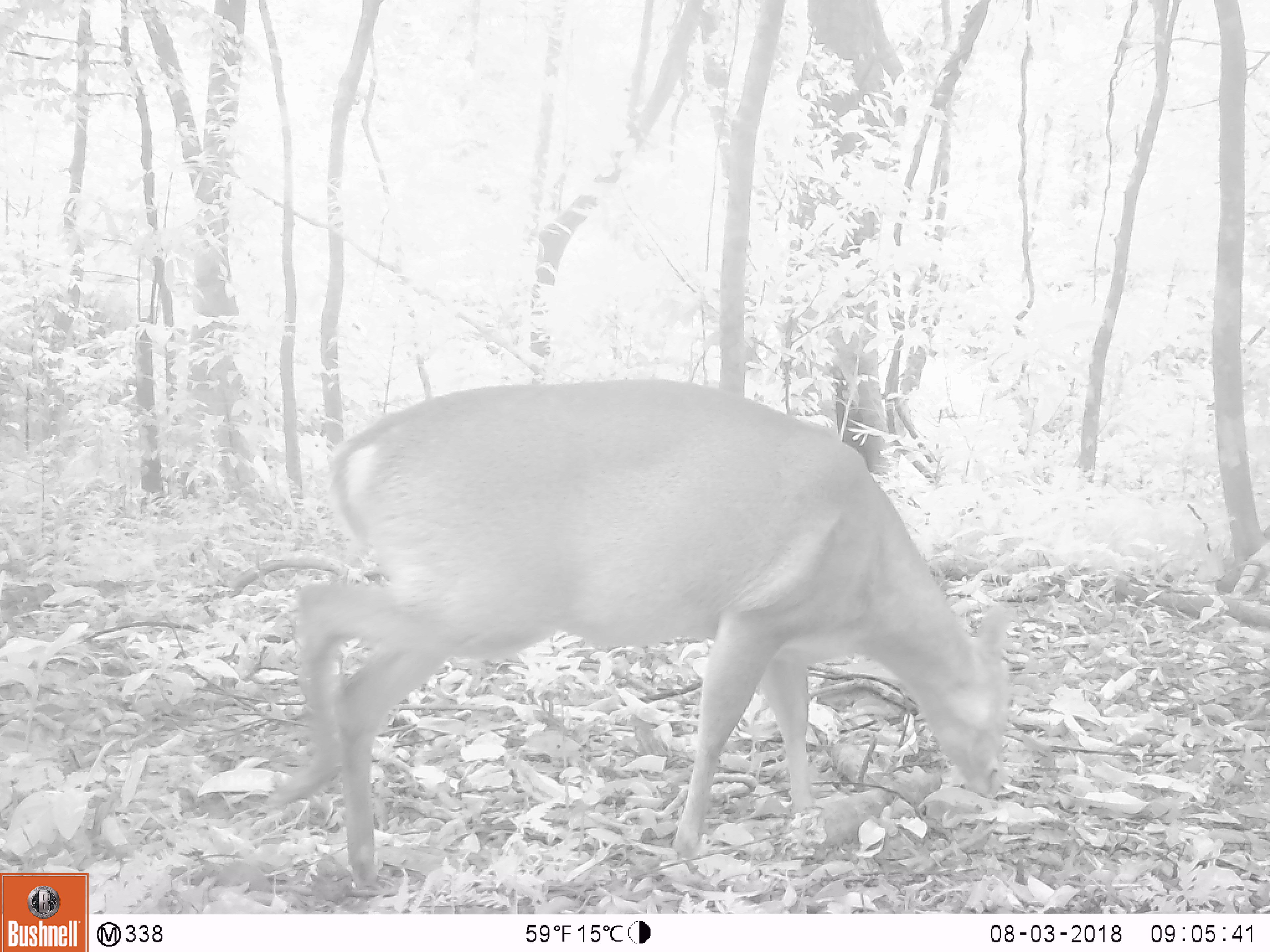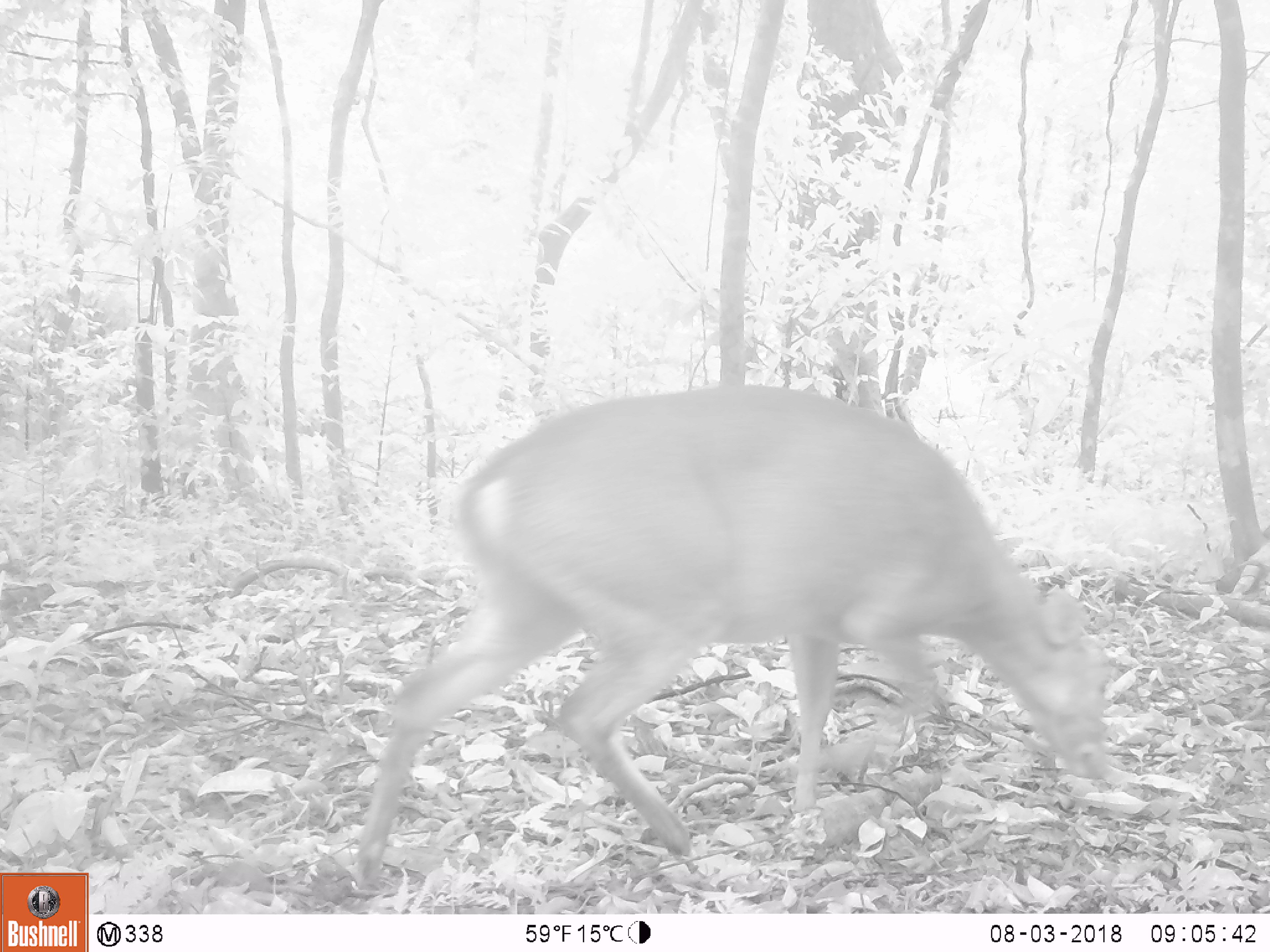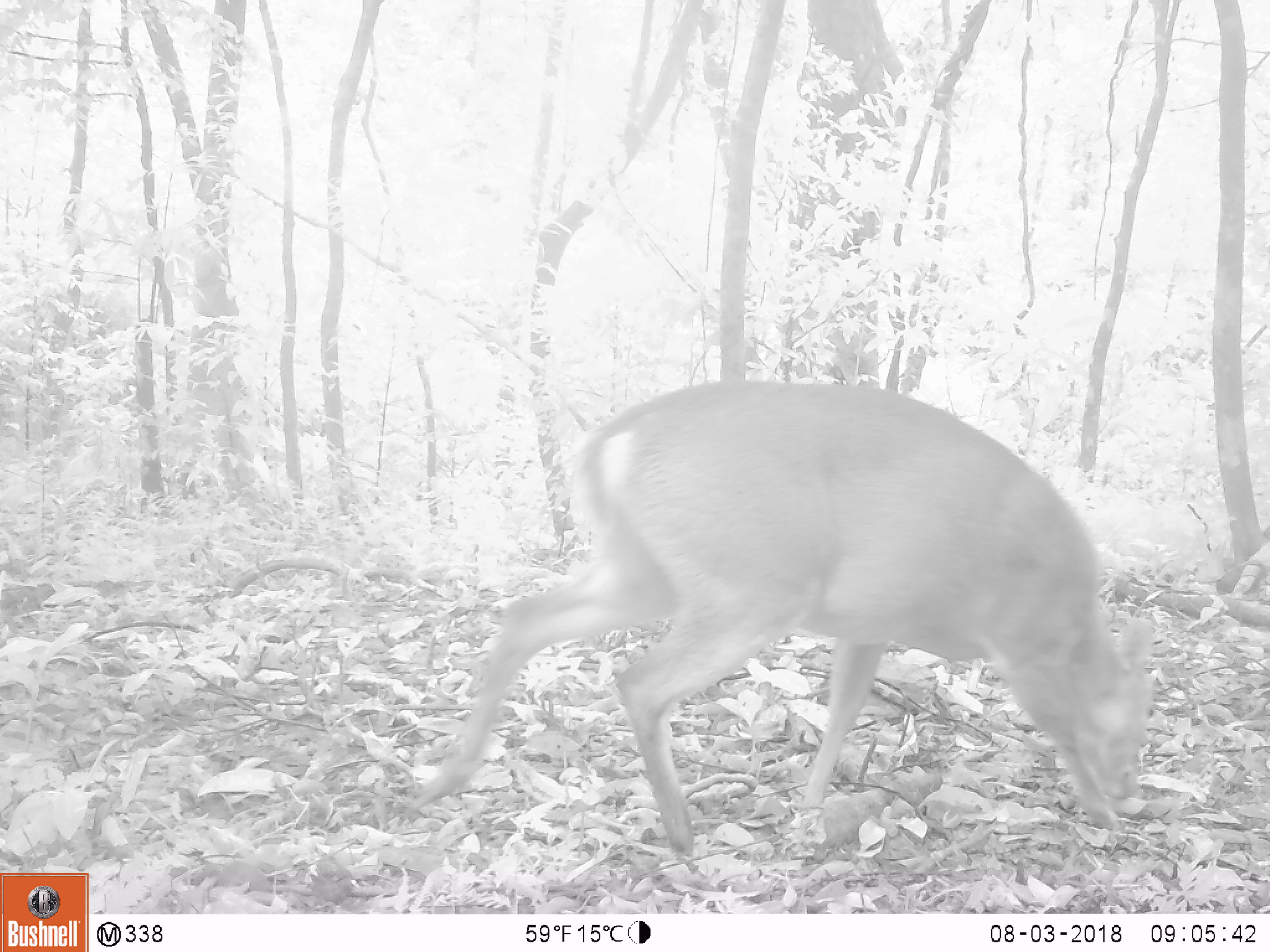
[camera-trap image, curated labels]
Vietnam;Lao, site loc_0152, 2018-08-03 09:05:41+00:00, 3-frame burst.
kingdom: Animalia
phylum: Chordata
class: Mammalia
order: Artiodactyla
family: Cervidae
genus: Muntiacus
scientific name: Muntiacus vuquangensis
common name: large-antlered muntjac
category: large antlered muntjac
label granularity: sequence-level